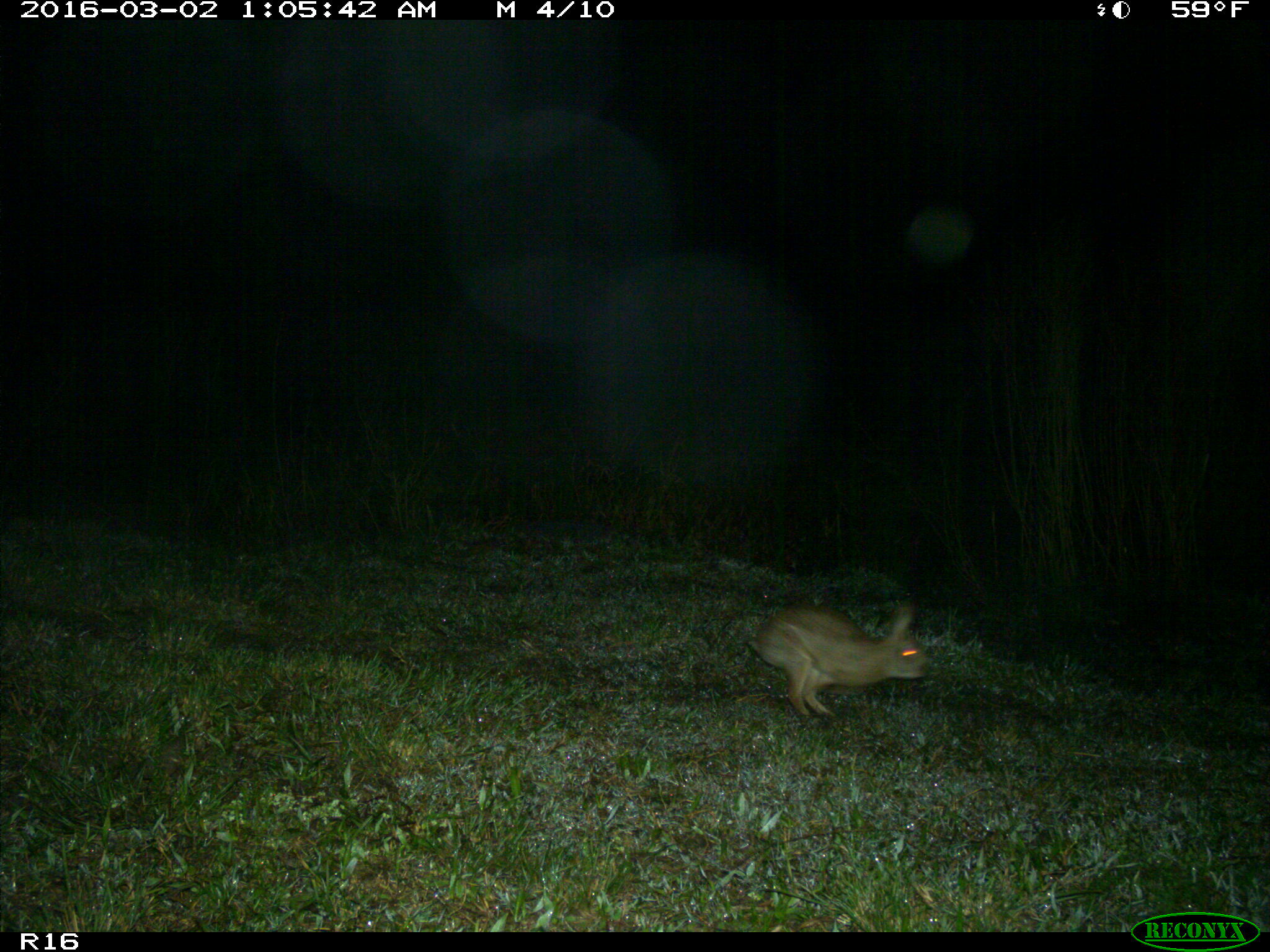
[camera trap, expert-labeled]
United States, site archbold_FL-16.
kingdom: Animalia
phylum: Chordata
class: Mammalia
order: Lagomorpha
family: Leporidae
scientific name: Leporidae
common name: rabbits and hares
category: unidentified rabbit